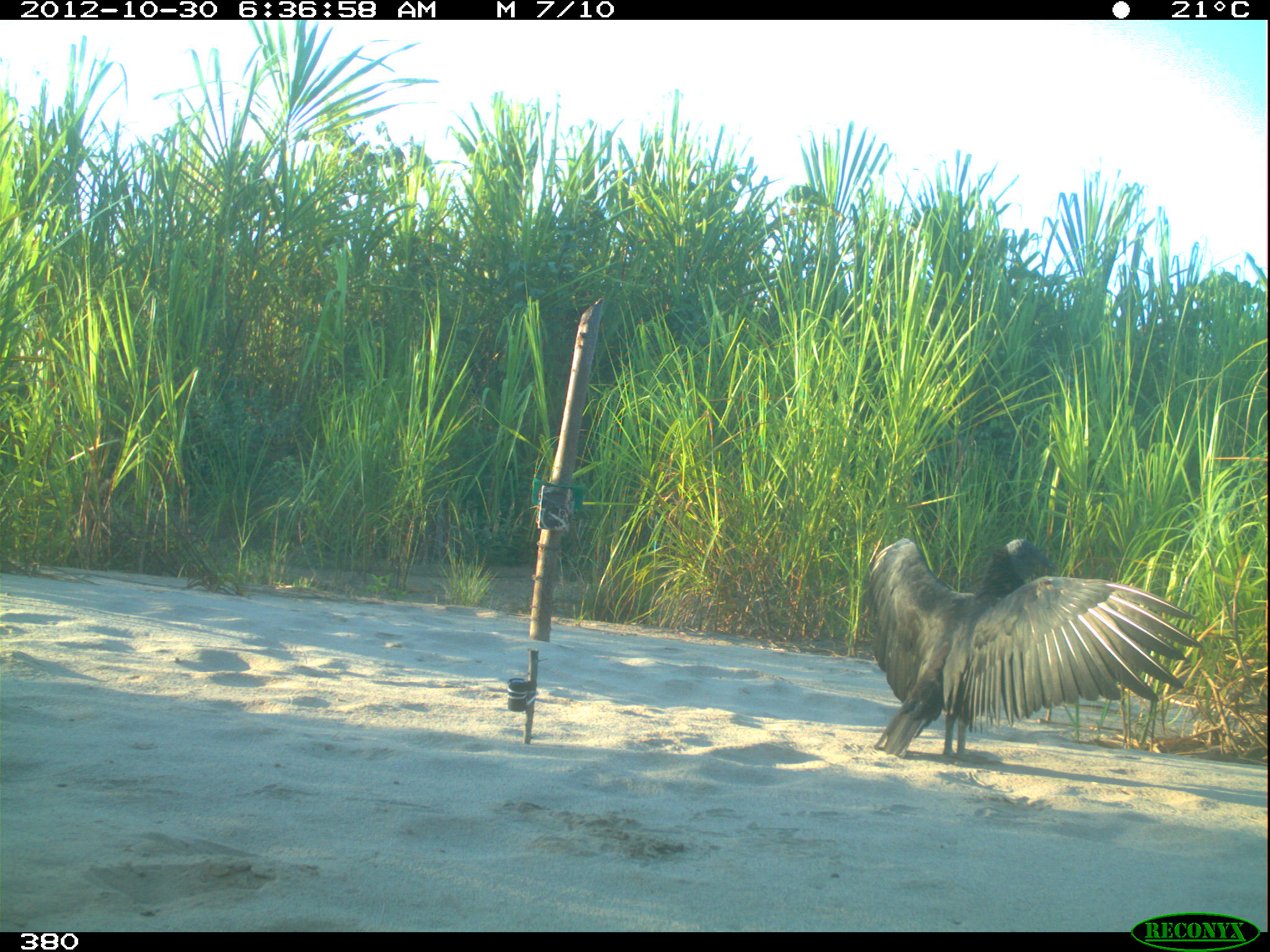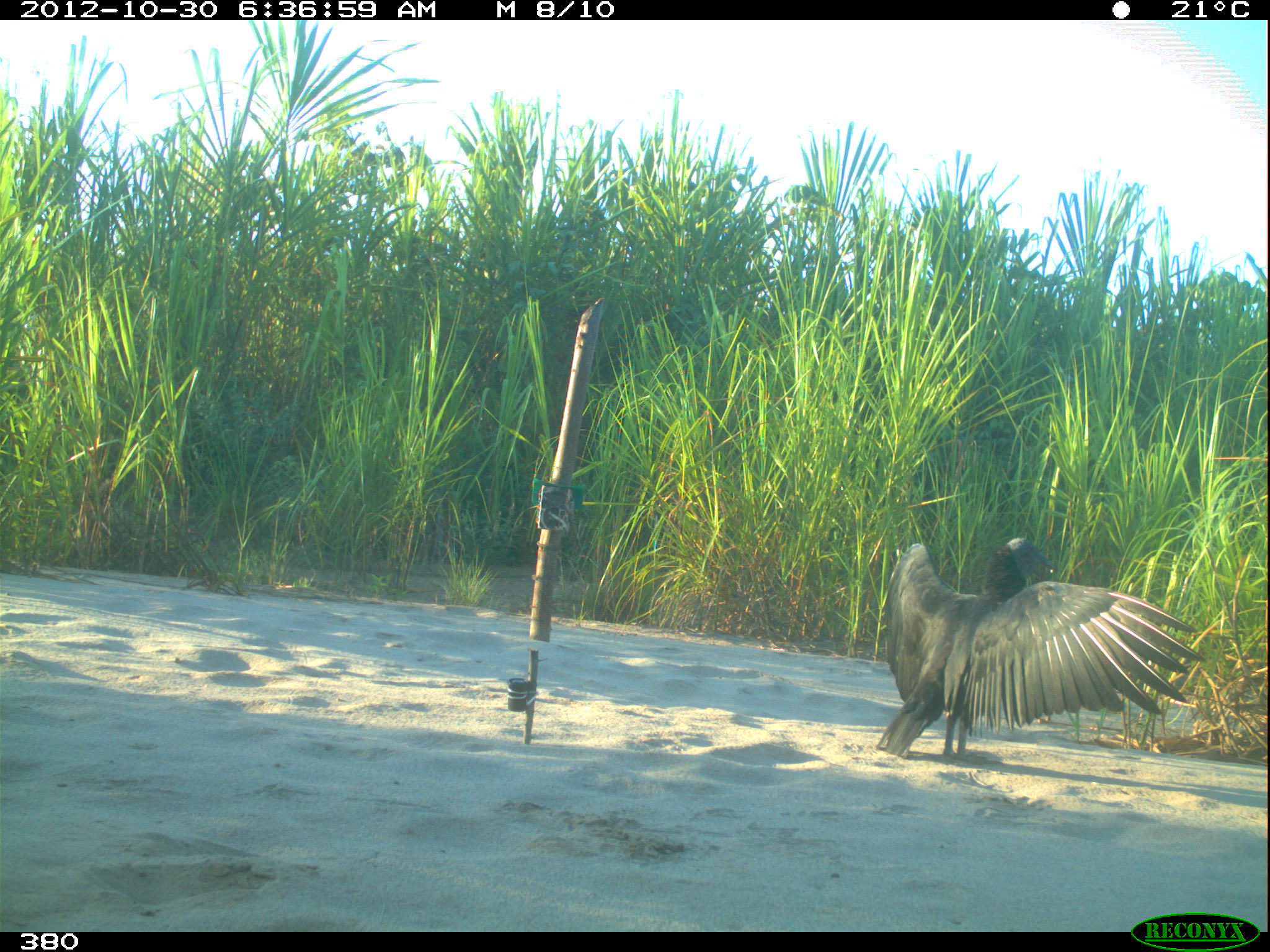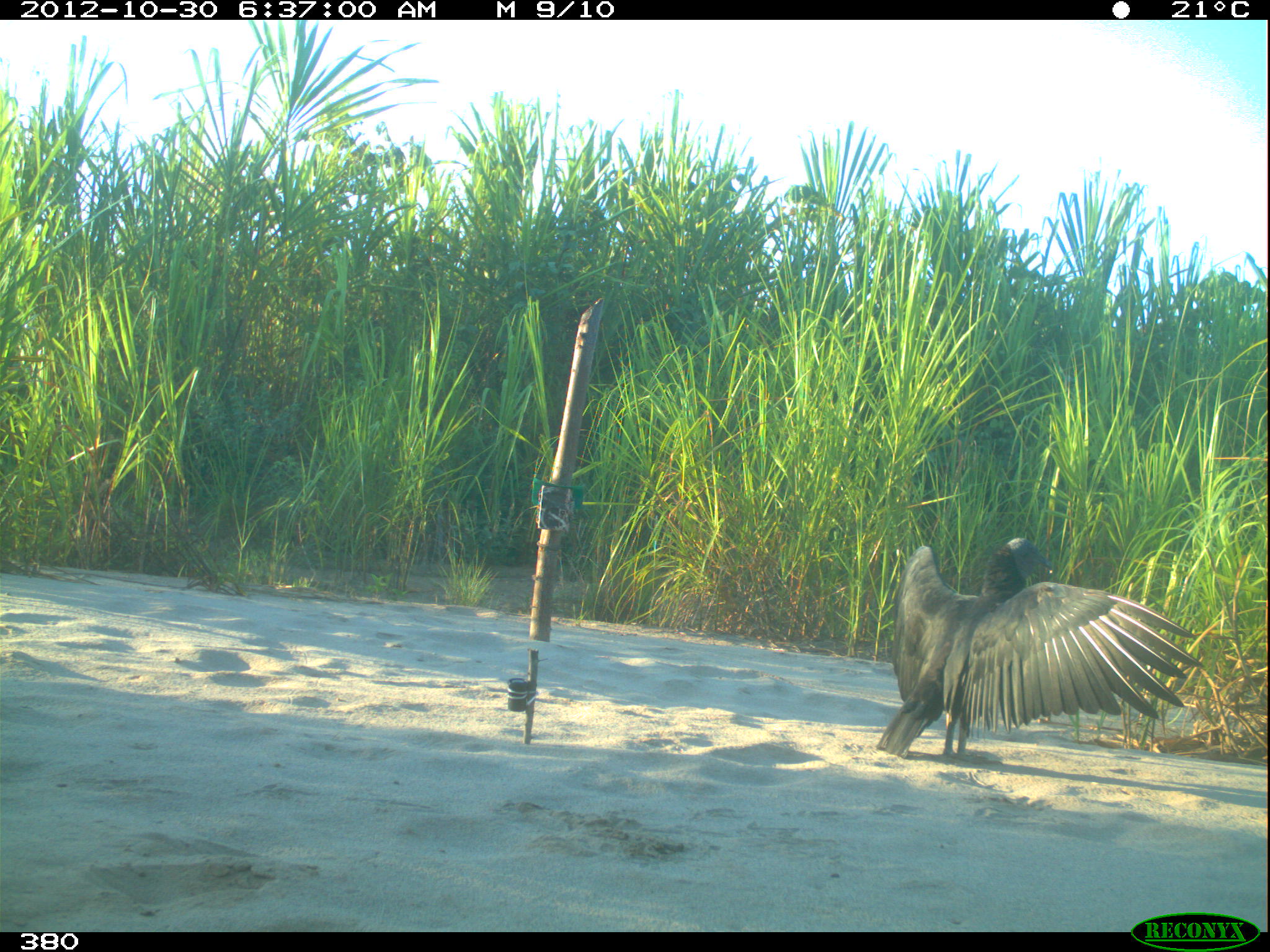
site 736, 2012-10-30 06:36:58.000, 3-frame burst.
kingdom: Animalia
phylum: Chordata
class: Aves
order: Cathartiformes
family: Cathartidae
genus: Coragyps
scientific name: Coragyps atratus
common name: black vulture